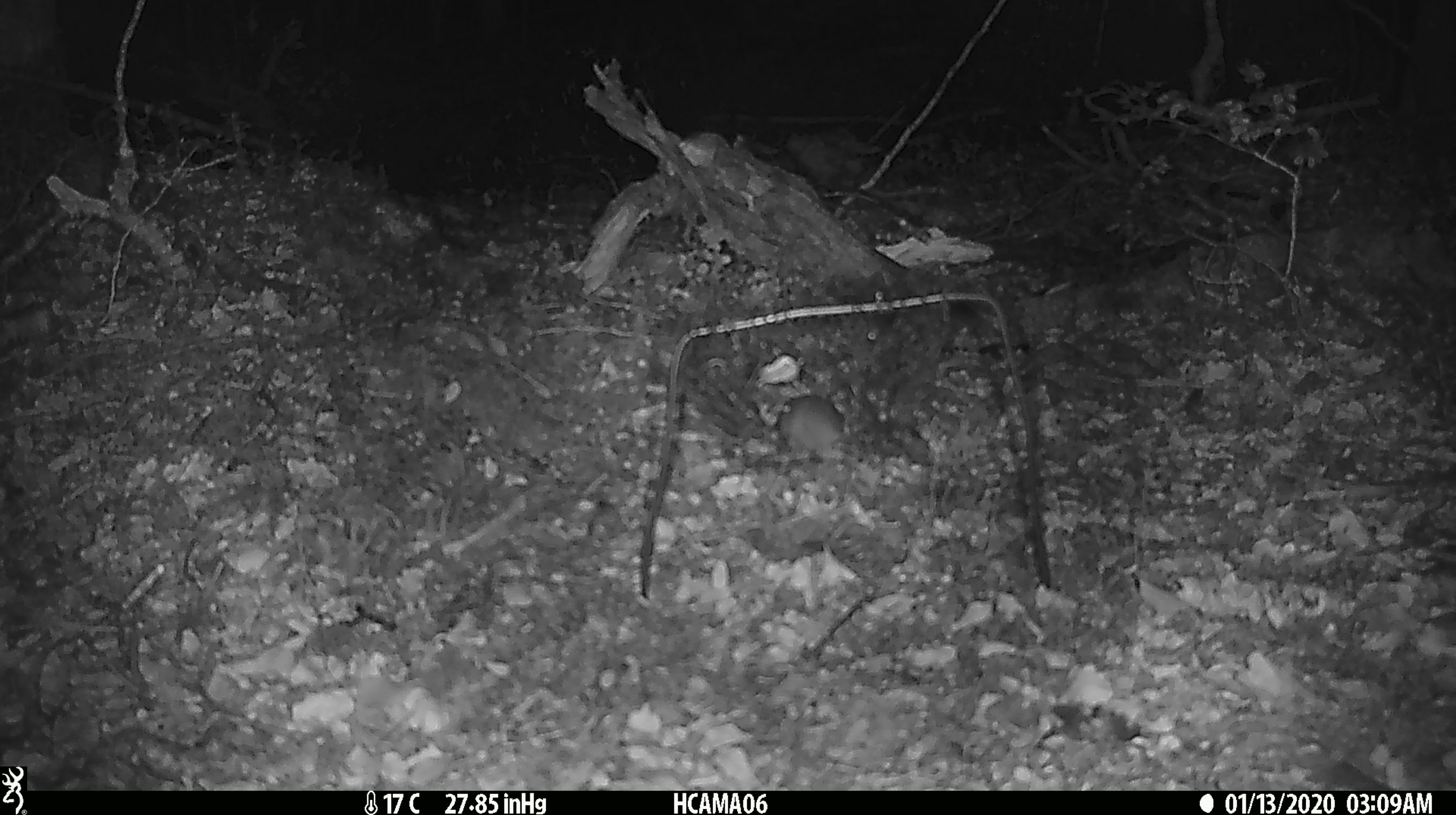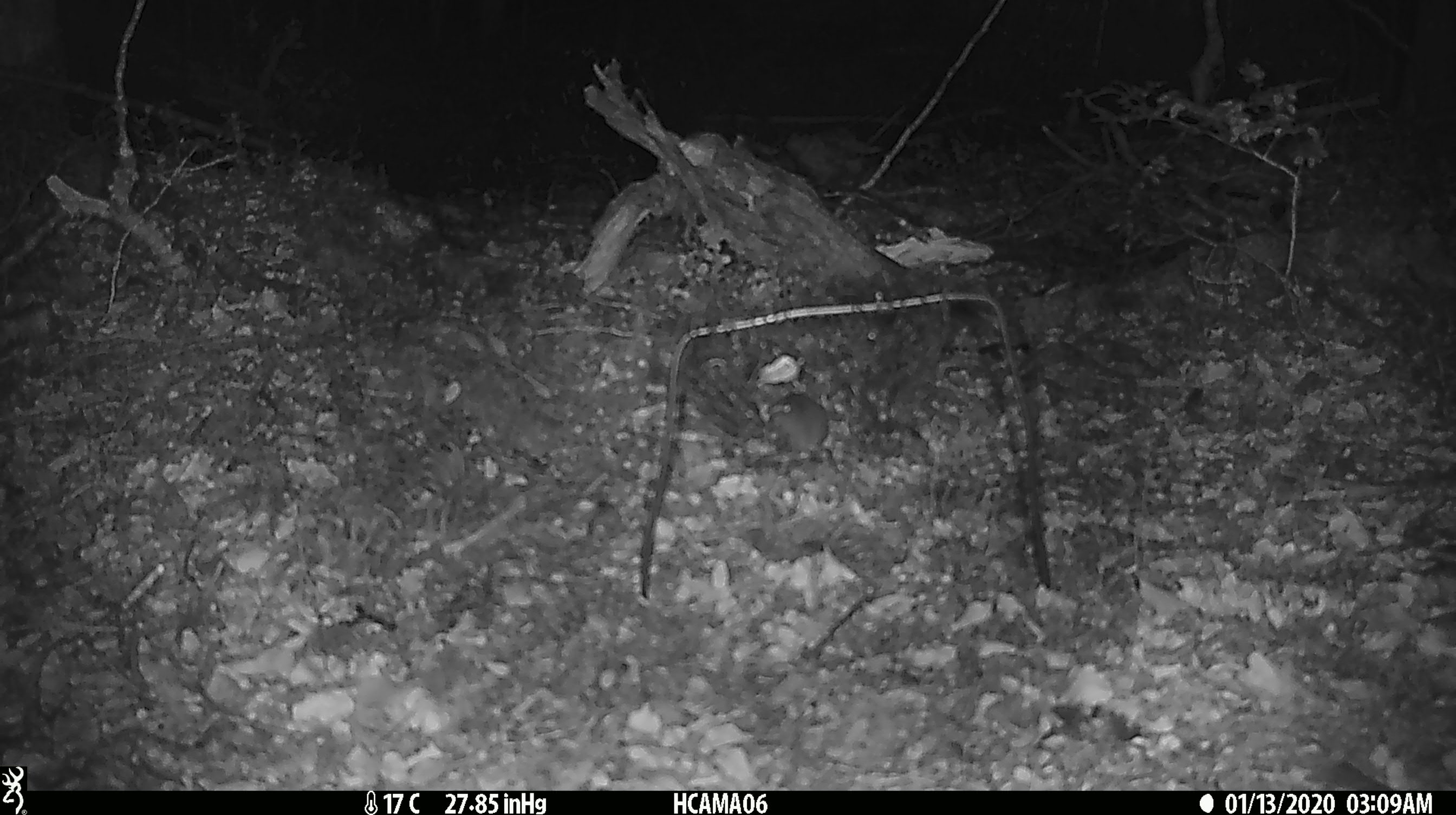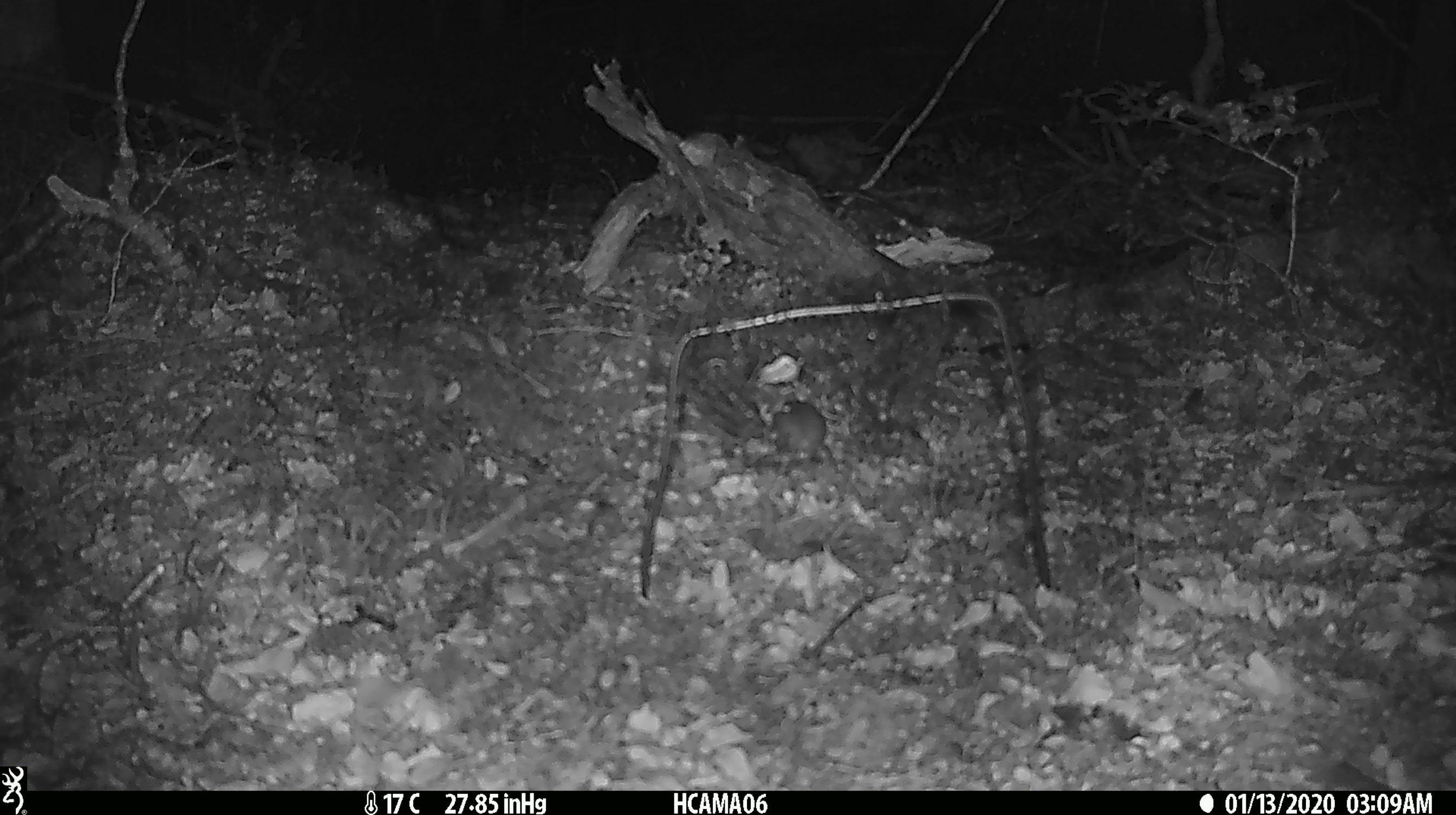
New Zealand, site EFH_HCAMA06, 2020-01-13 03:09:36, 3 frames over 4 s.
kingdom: Animalia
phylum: Chordata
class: Mammalia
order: Rodentia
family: Muridae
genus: Mus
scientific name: Mus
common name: mouse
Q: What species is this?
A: Mouse (Mus).